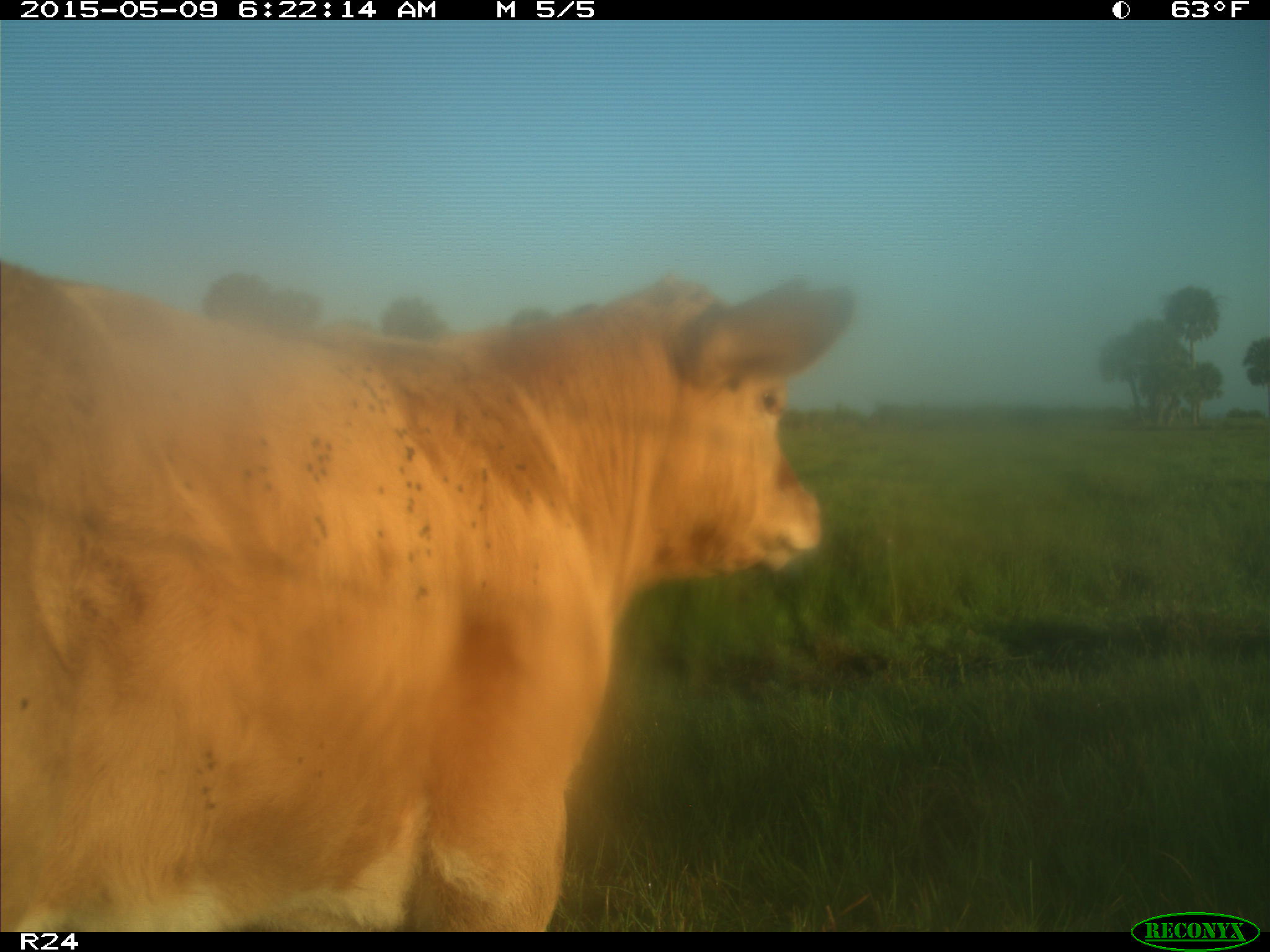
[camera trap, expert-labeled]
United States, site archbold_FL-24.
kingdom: Animalia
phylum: Chordata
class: Mammalia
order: Artiodactyla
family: Bovidae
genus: Bos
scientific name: Bos taurus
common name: domestic cow